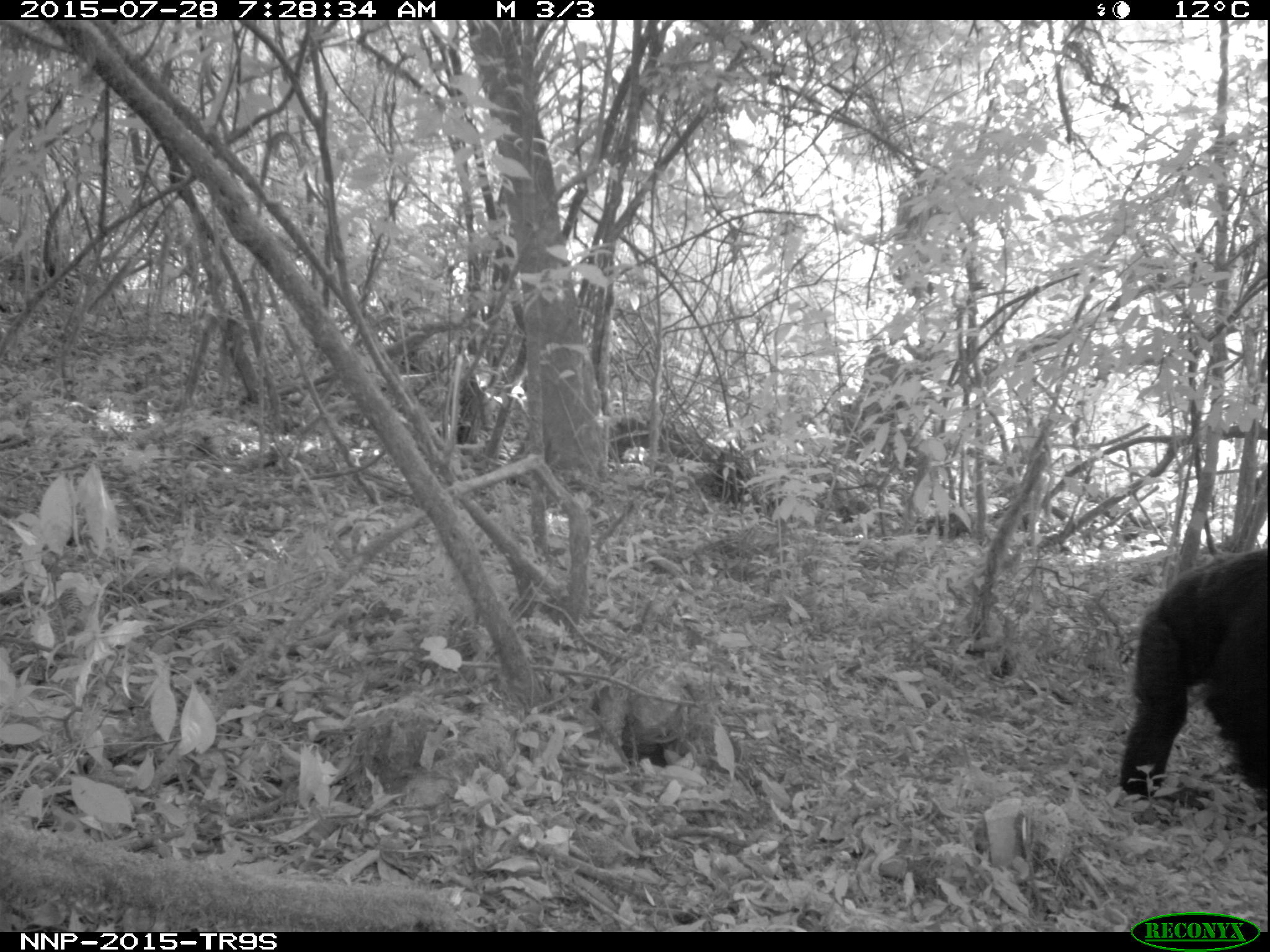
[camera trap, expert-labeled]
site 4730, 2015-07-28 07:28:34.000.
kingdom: Animalia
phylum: Chordata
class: Mammalia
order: Primates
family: Hominidae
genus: Pan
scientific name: Pan troglodytes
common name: chimpanzee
Pan troglodytes (chimpanzee), count 1.